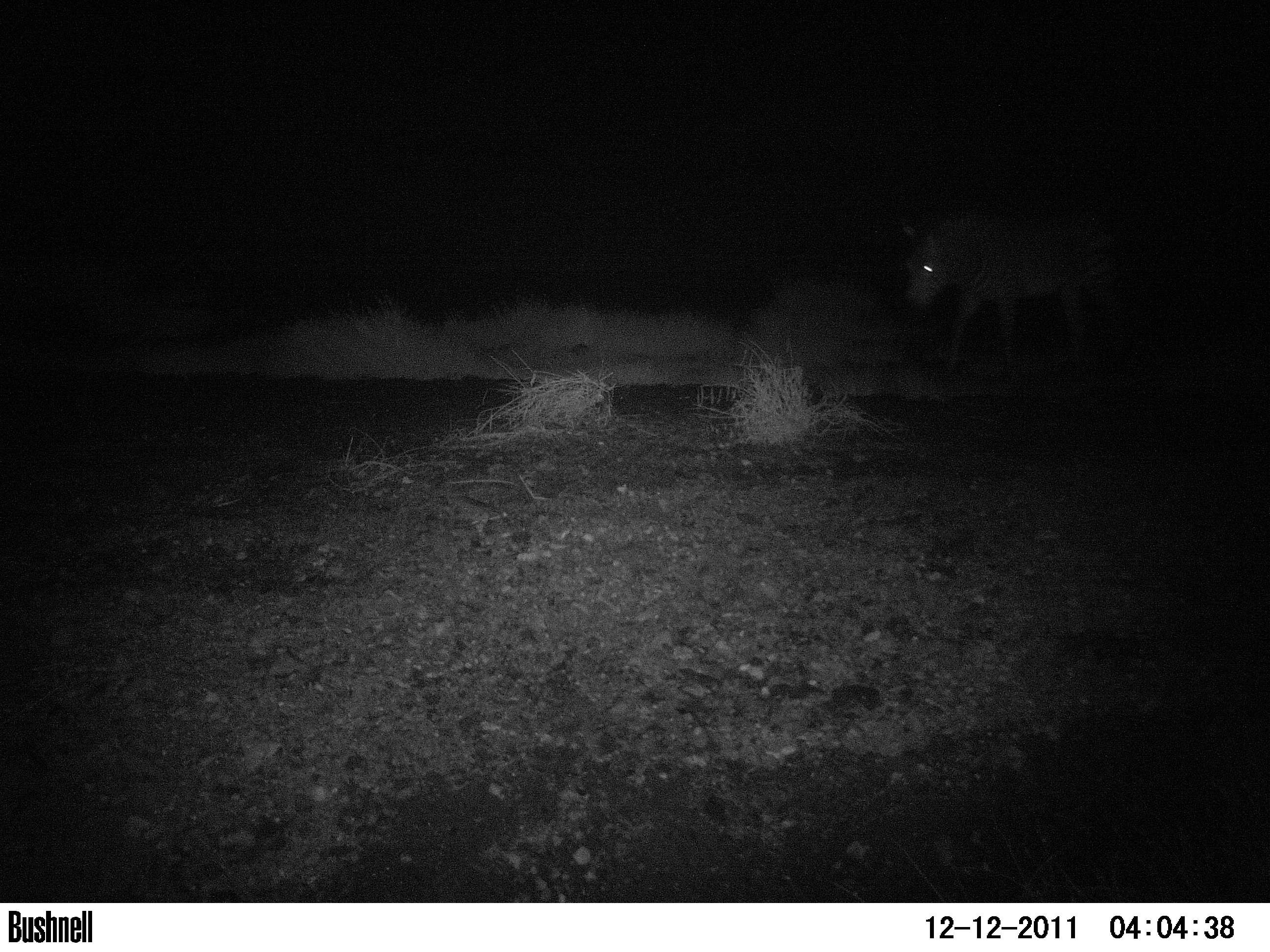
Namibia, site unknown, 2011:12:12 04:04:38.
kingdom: Animalia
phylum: Chordata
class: Mammalia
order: Perissodactyla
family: Equidae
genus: Equus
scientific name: Equus zebra hartmannae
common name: hartmann's mountain zebra